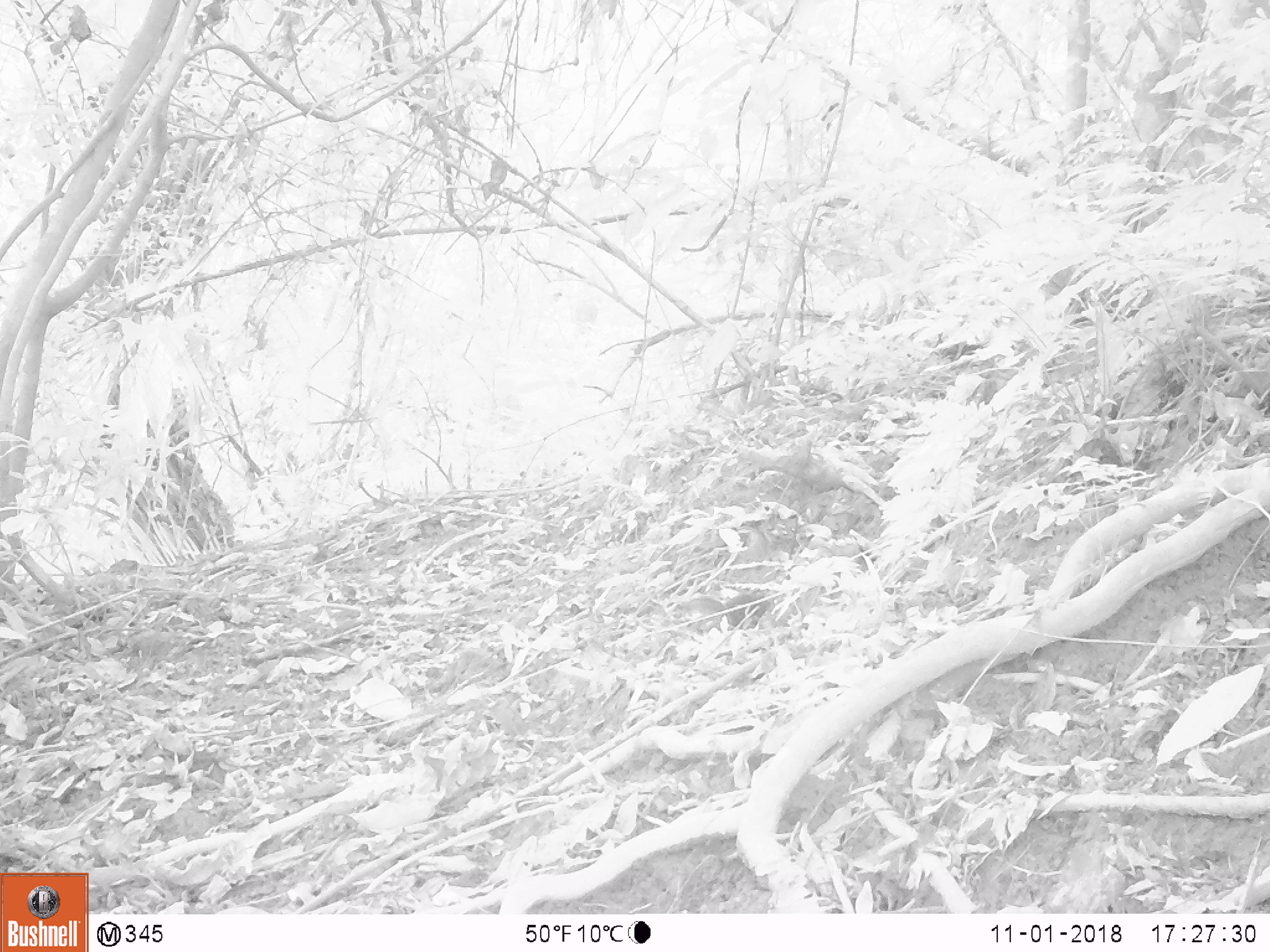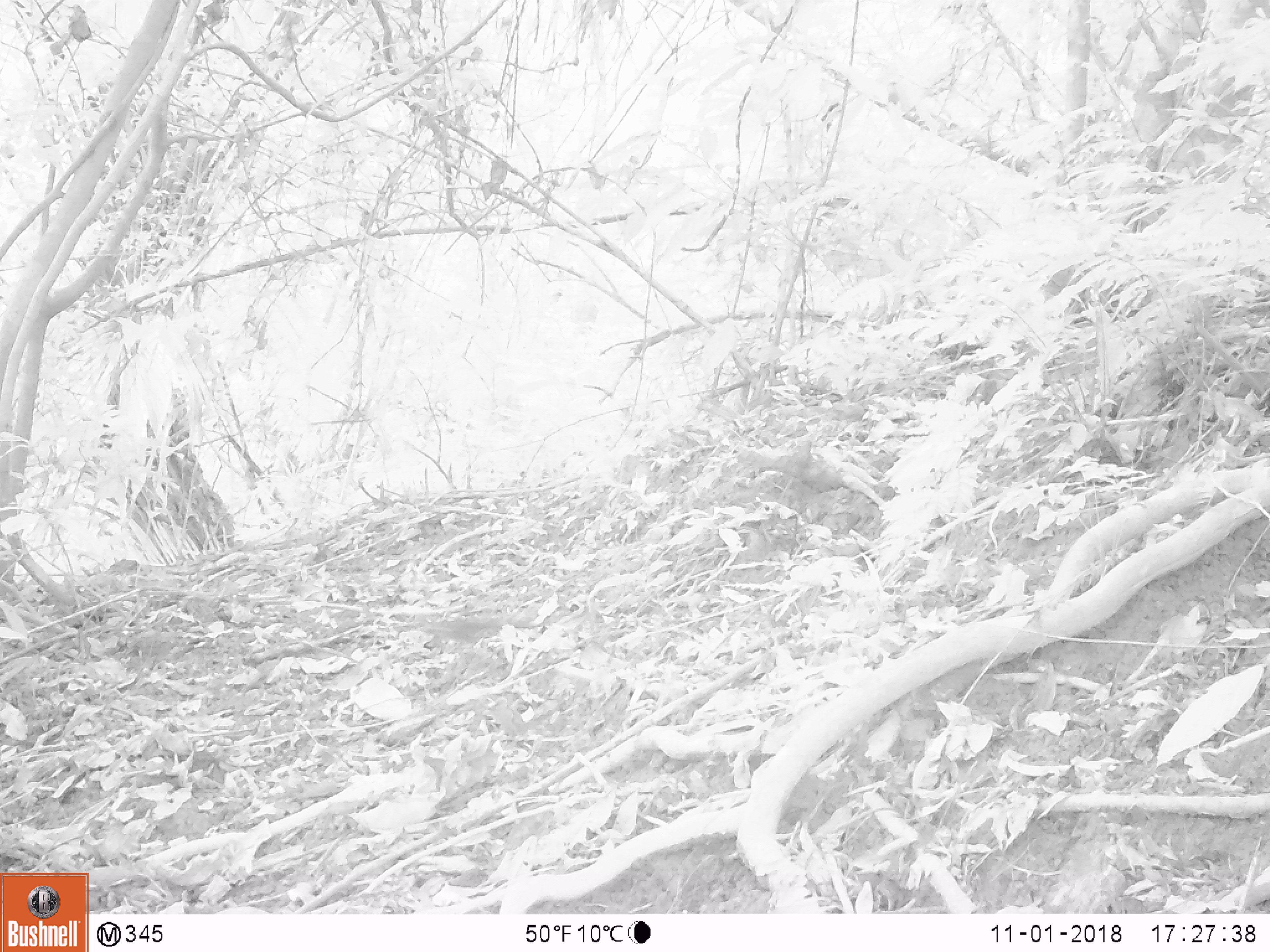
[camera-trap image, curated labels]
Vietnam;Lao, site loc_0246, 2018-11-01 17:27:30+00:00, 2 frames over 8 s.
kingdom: Animalia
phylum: Chordata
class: Mammalia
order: Rodentia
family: Sciuridae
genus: Dremomys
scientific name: Dremomys rufigenis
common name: red-cheeked squirrel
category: red cheeked squirrel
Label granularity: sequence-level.